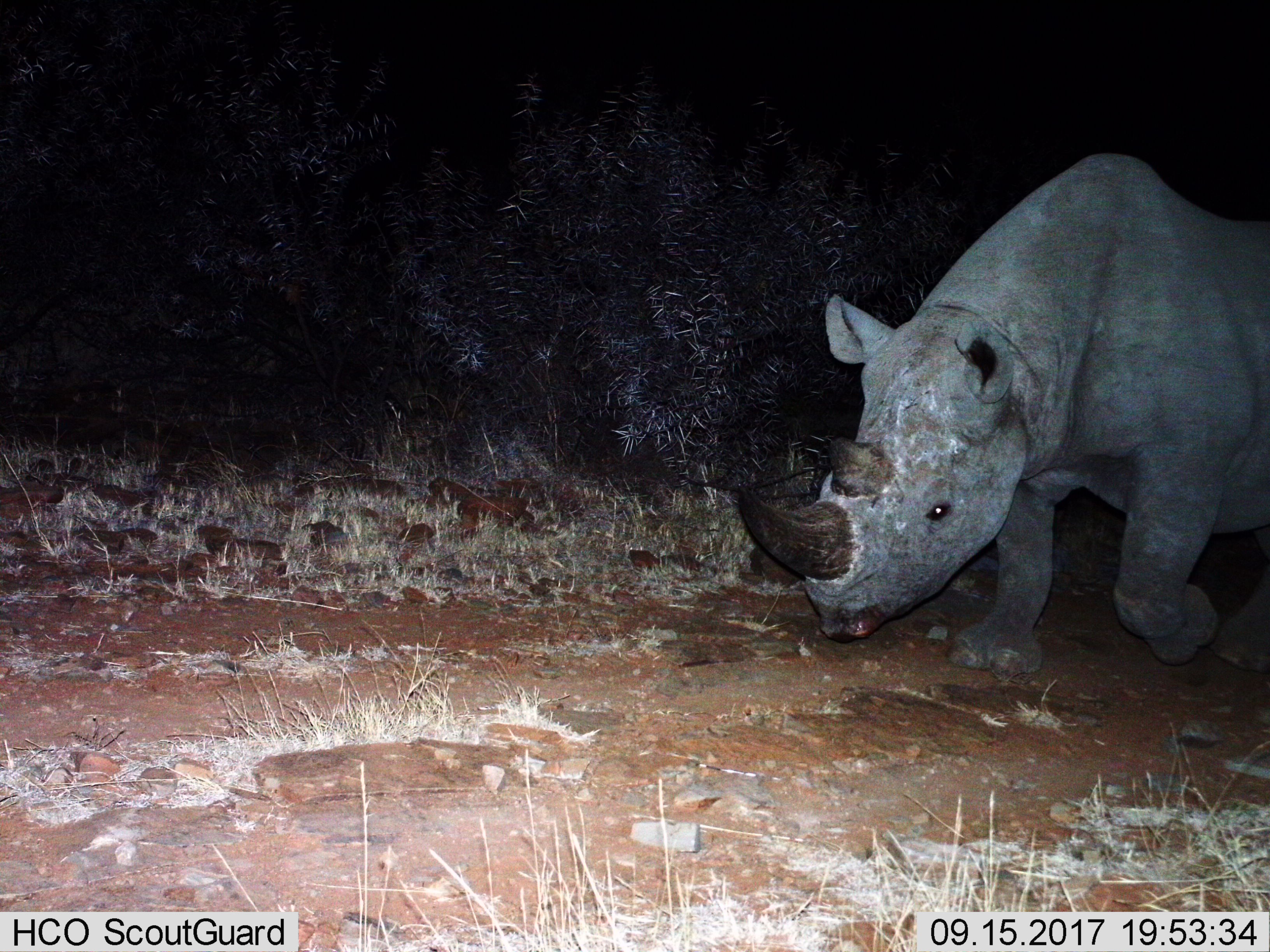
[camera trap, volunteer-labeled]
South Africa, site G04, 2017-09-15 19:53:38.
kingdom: Animalia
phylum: Chordata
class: Mammalia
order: Perissodactyla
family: Rhinocerotidae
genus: Diceros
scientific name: Diceros bicornis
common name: black rhinoceros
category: rhinocerosblack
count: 1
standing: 0%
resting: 0%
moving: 100%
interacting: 0%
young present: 0%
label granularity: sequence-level